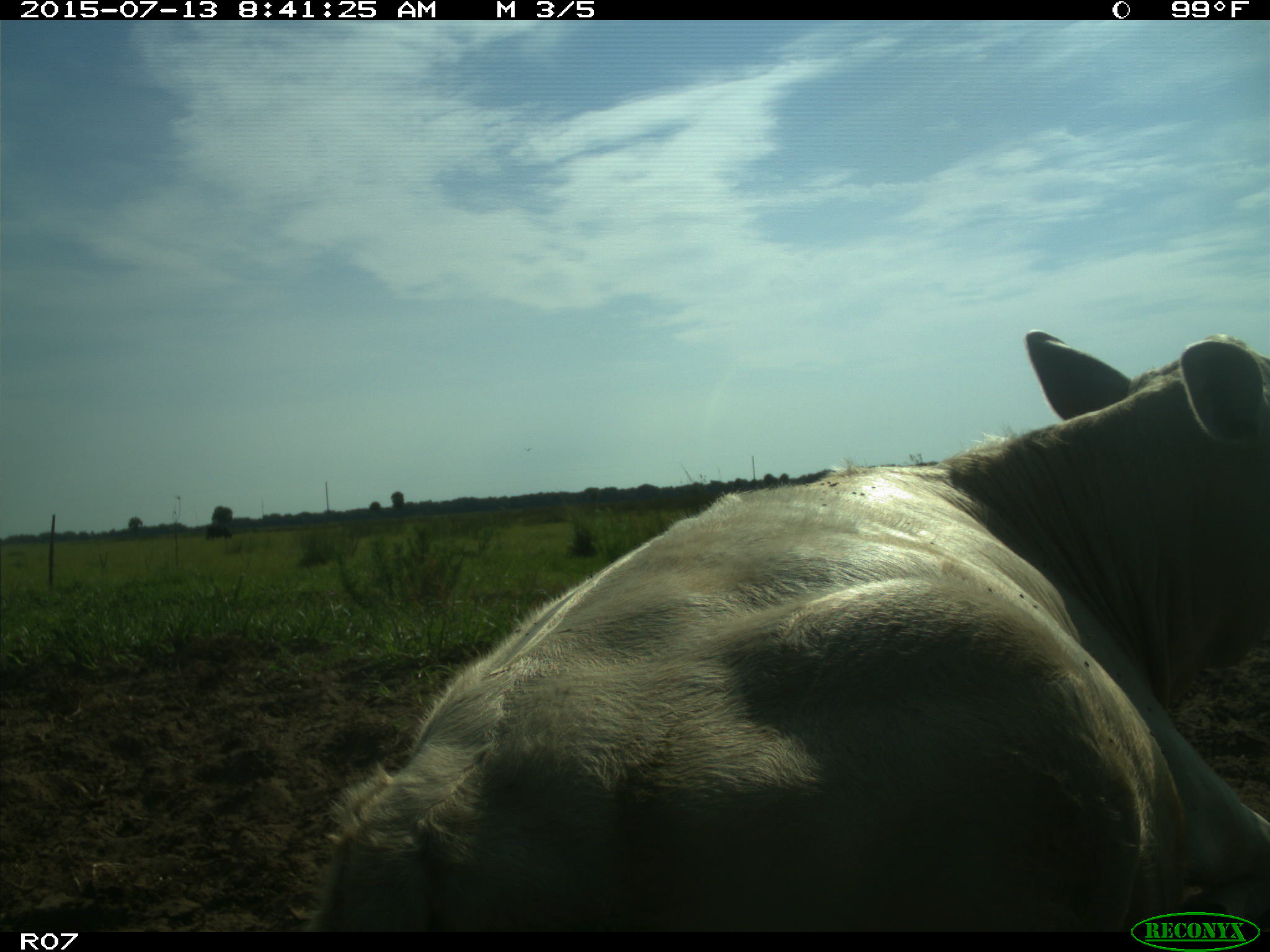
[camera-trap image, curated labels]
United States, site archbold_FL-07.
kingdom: Animalia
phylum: Chordata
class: Mammalia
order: Artiodactyla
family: Bovidae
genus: Bos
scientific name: Bos taurus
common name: domestic cow